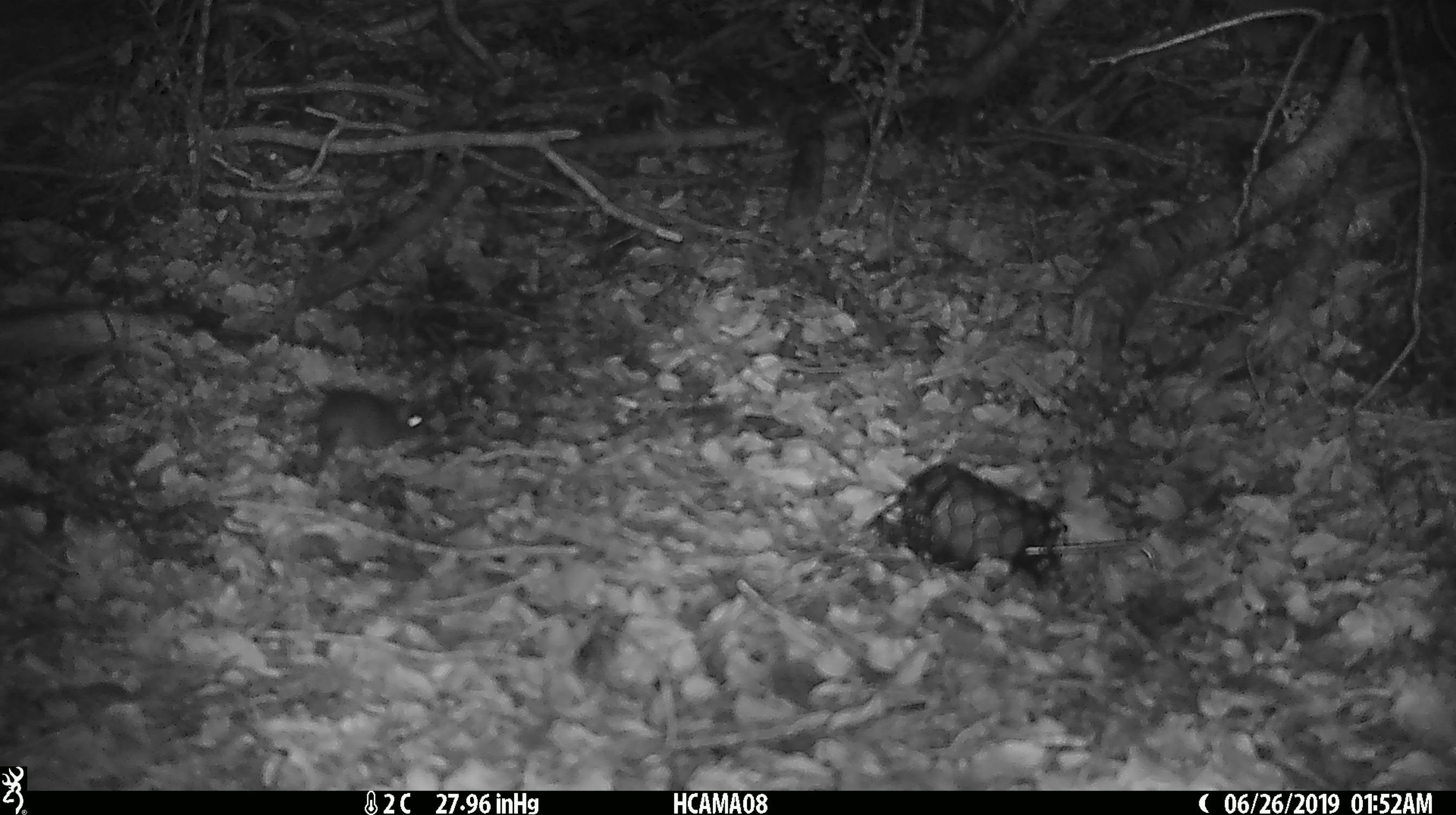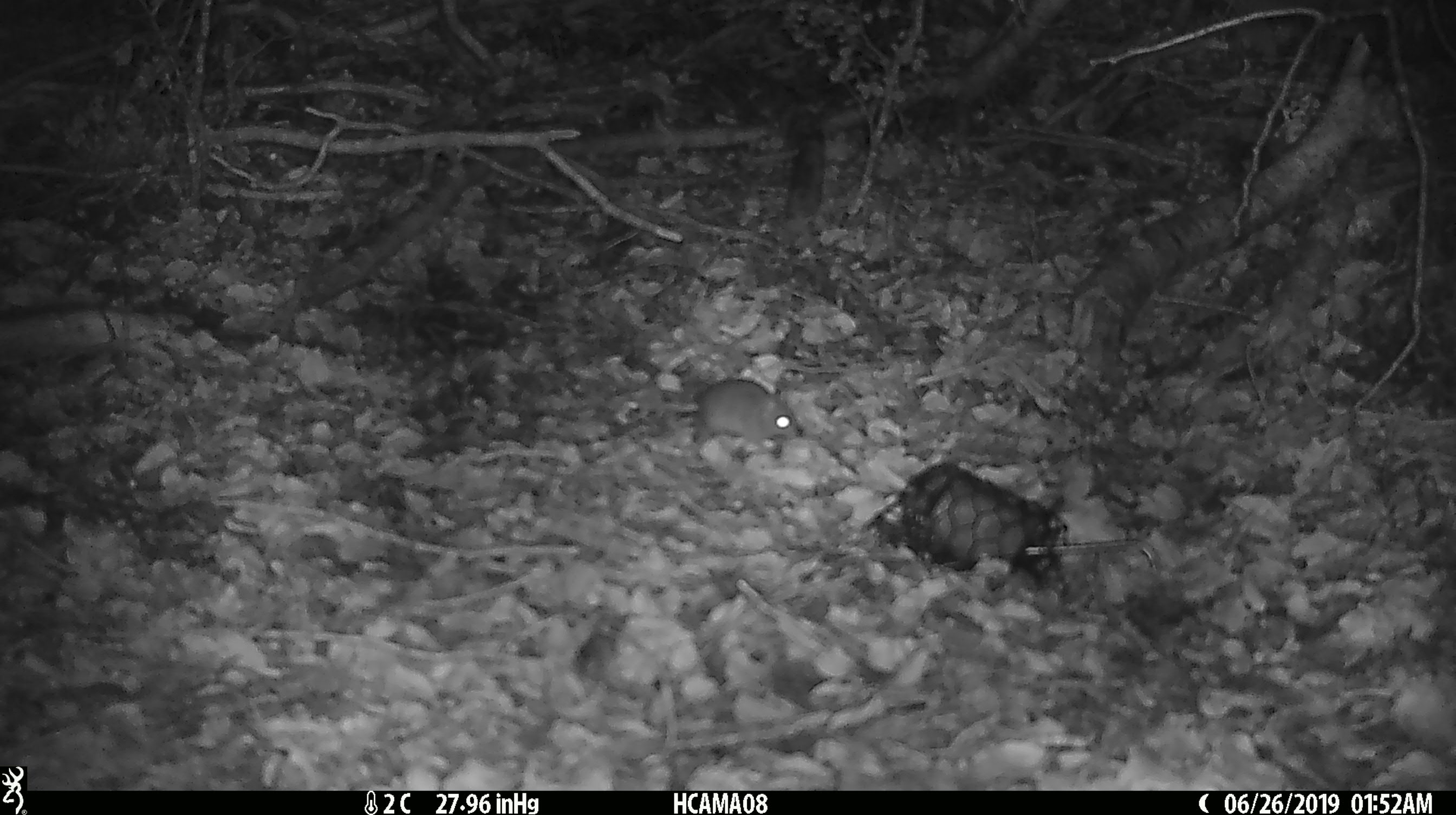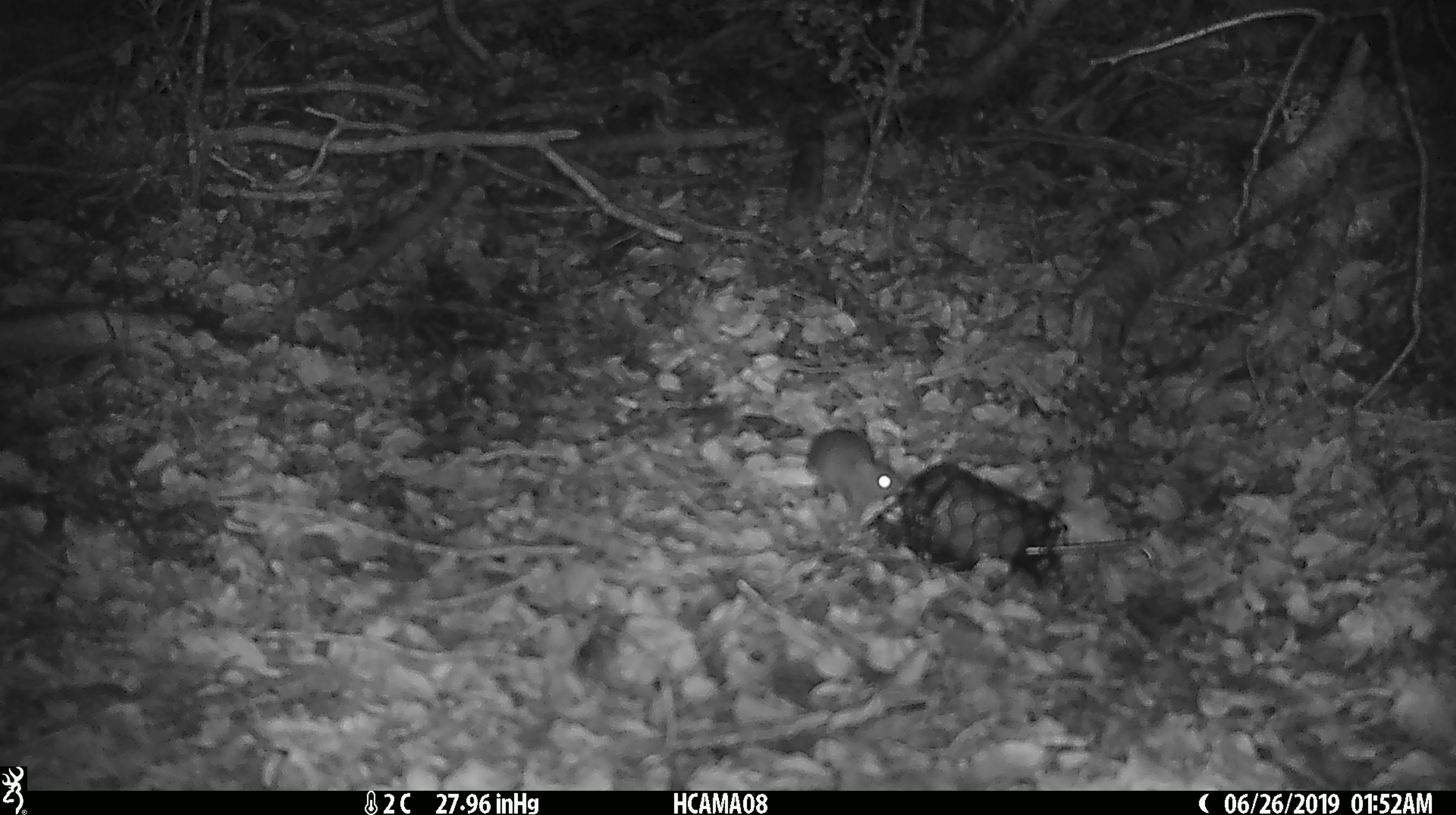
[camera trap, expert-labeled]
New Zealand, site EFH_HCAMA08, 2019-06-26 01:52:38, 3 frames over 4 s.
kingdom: Animalia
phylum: Chordata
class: Mammalia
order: Rodentia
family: Muridae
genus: Mus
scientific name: Mus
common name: mouse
Mouse (Mus).